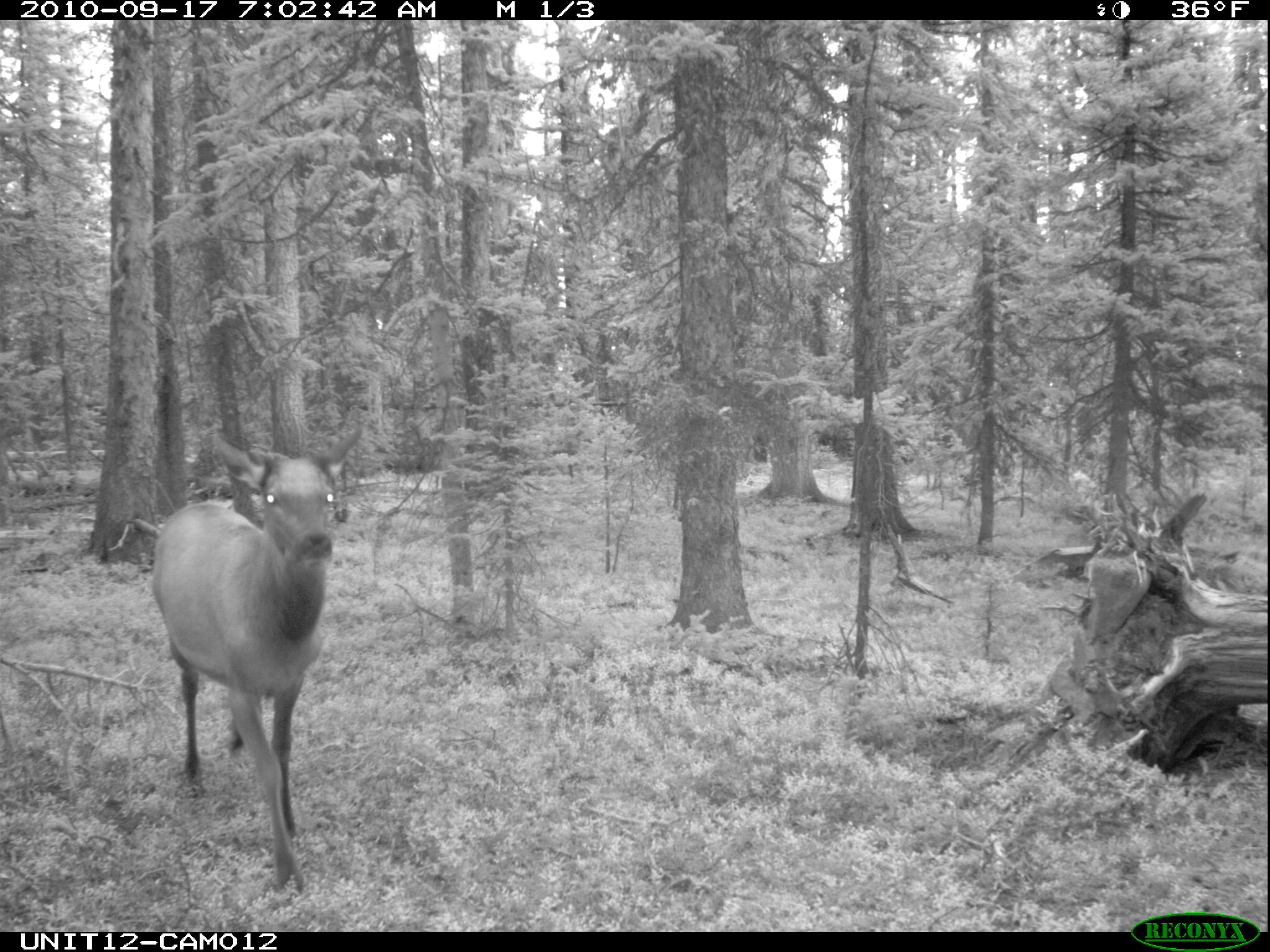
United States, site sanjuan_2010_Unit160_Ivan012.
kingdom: Animalia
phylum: Chordata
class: Mammalia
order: Artiodactyla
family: Cervidae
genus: Cervus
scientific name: Cervus elaphus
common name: red deer